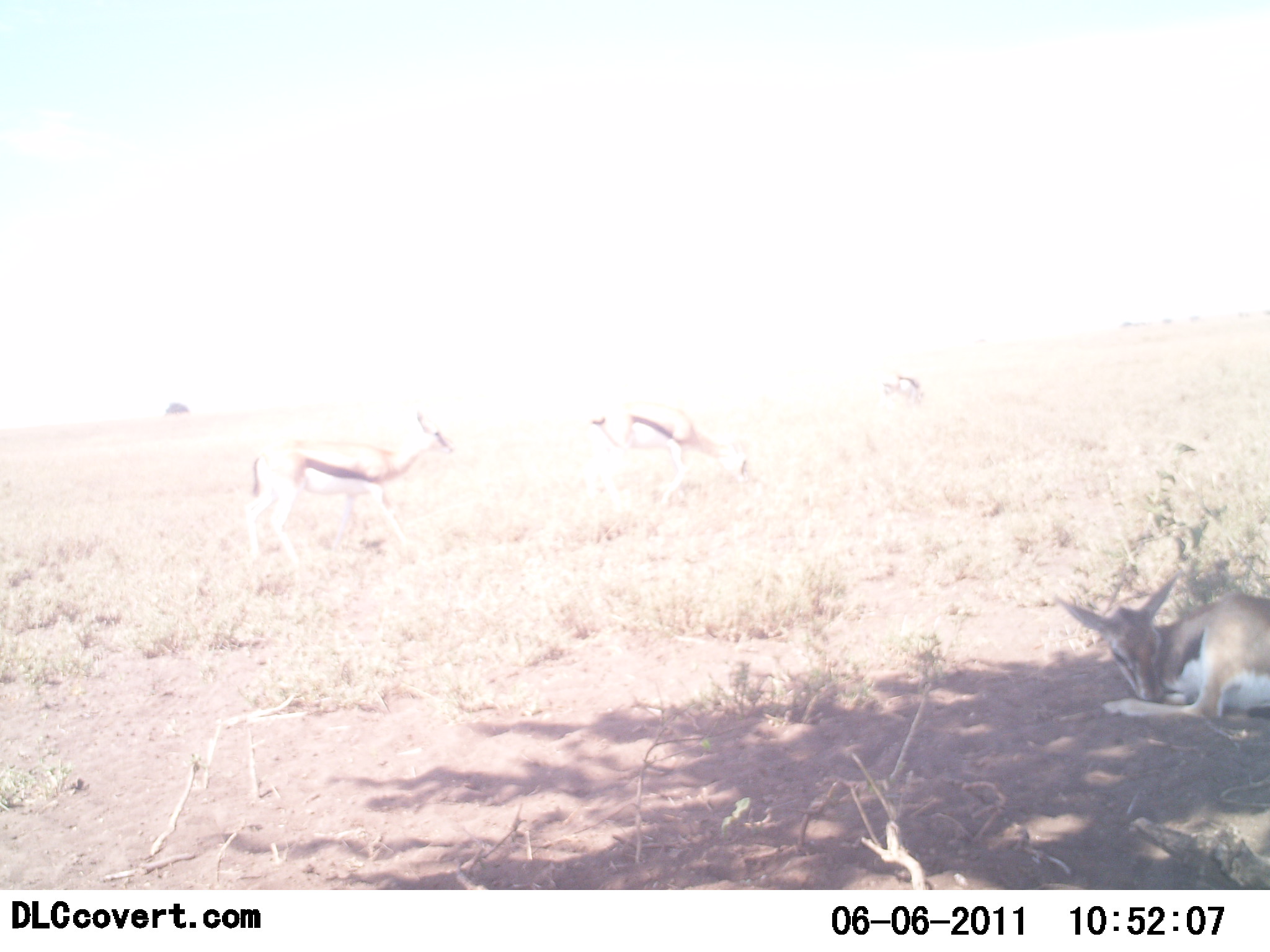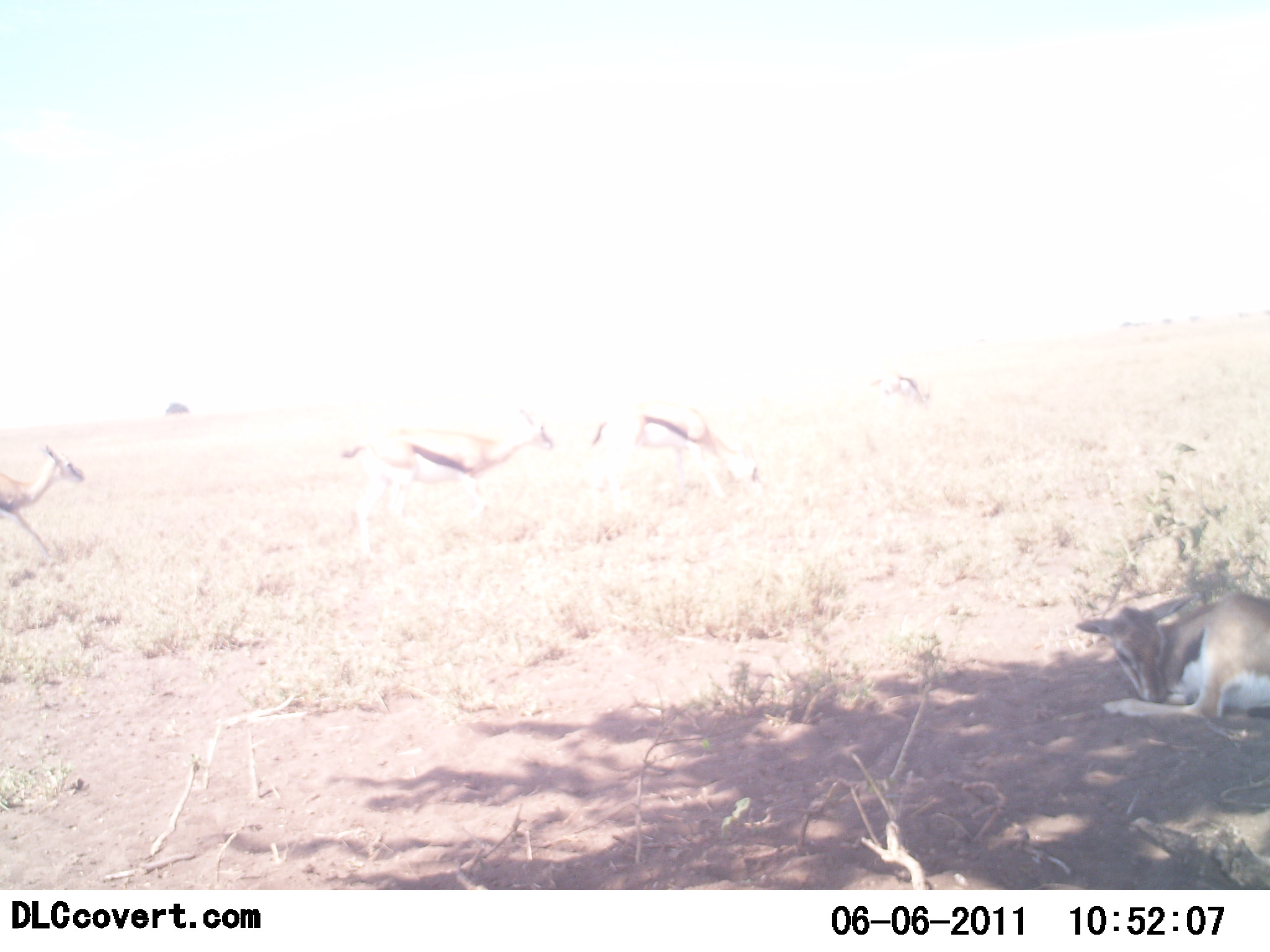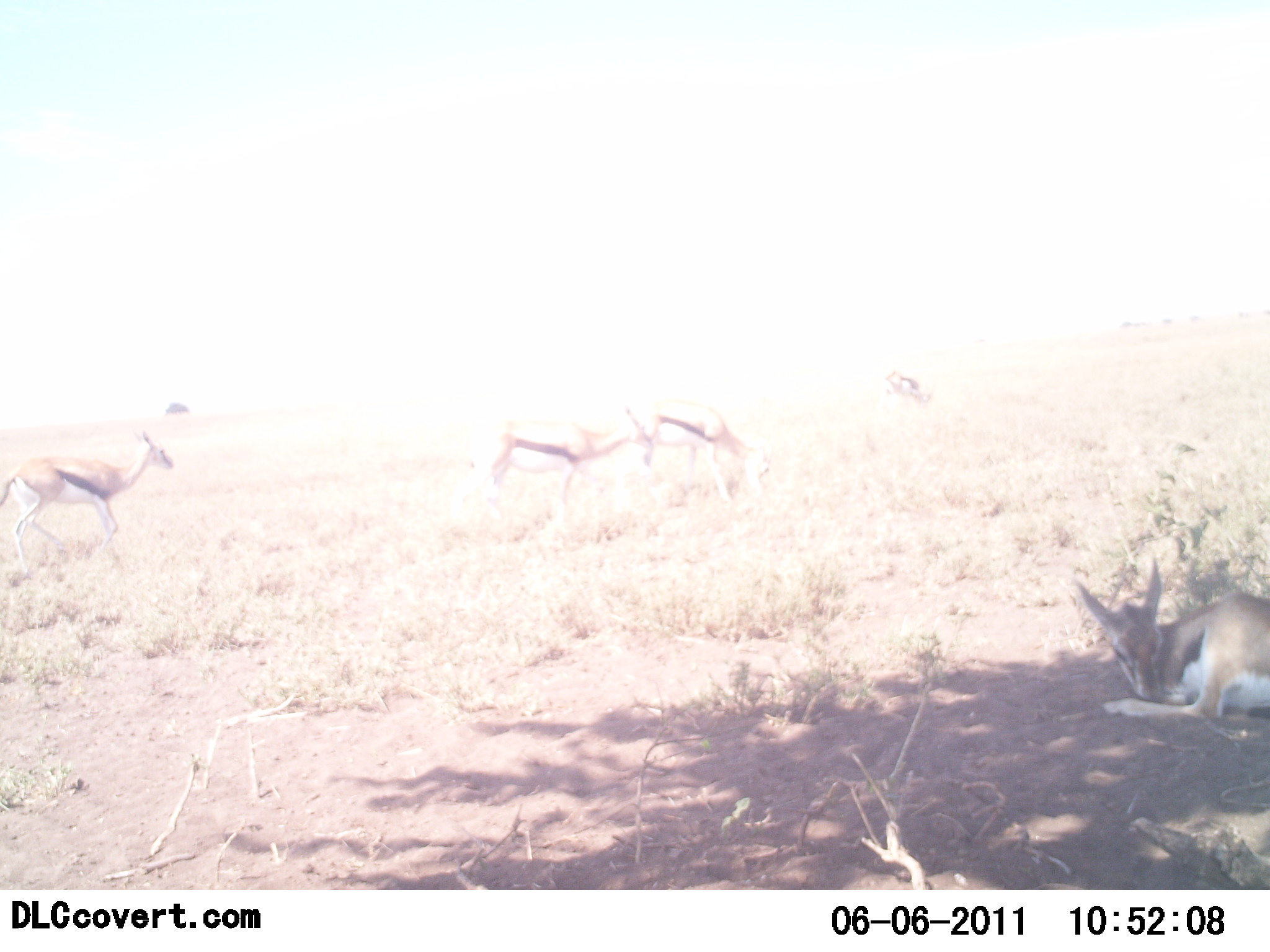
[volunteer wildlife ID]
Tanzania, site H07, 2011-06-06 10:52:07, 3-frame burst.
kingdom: Animalia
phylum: Chordata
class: Mammalia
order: Artiodactyla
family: Bovidae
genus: Eudorcas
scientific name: Eudorcas thomsonii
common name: thomson's gazelle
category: gazellethomsons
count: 4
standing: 36%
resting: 82%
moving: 64%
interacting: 0%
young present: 27%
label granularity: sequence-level